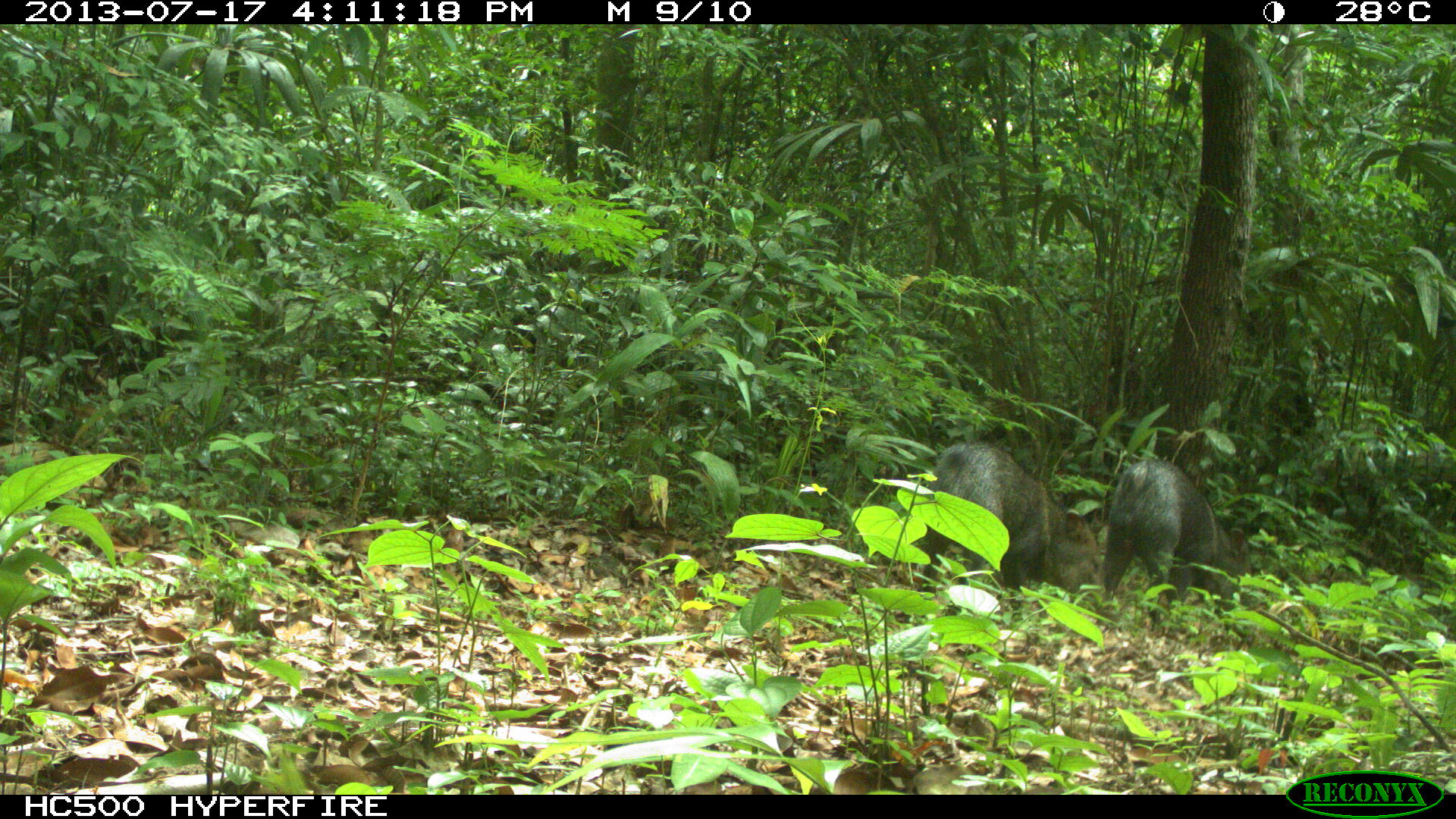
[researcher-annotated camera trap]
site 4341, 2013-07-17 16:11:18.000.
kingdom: Animalia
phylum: Chordata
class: Mammalia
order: Artiodactyla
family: Tayassuidae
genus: Pecari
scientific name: Pecari tajacu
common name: collared peccary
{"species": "Pecari tajacu (collared peccary)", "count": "2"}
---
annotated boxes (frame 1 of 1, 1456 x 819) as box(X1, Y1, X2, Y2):
pecari tajacu: box(915, 441, 1101, 620); box(1098, 455, 1254, 620)